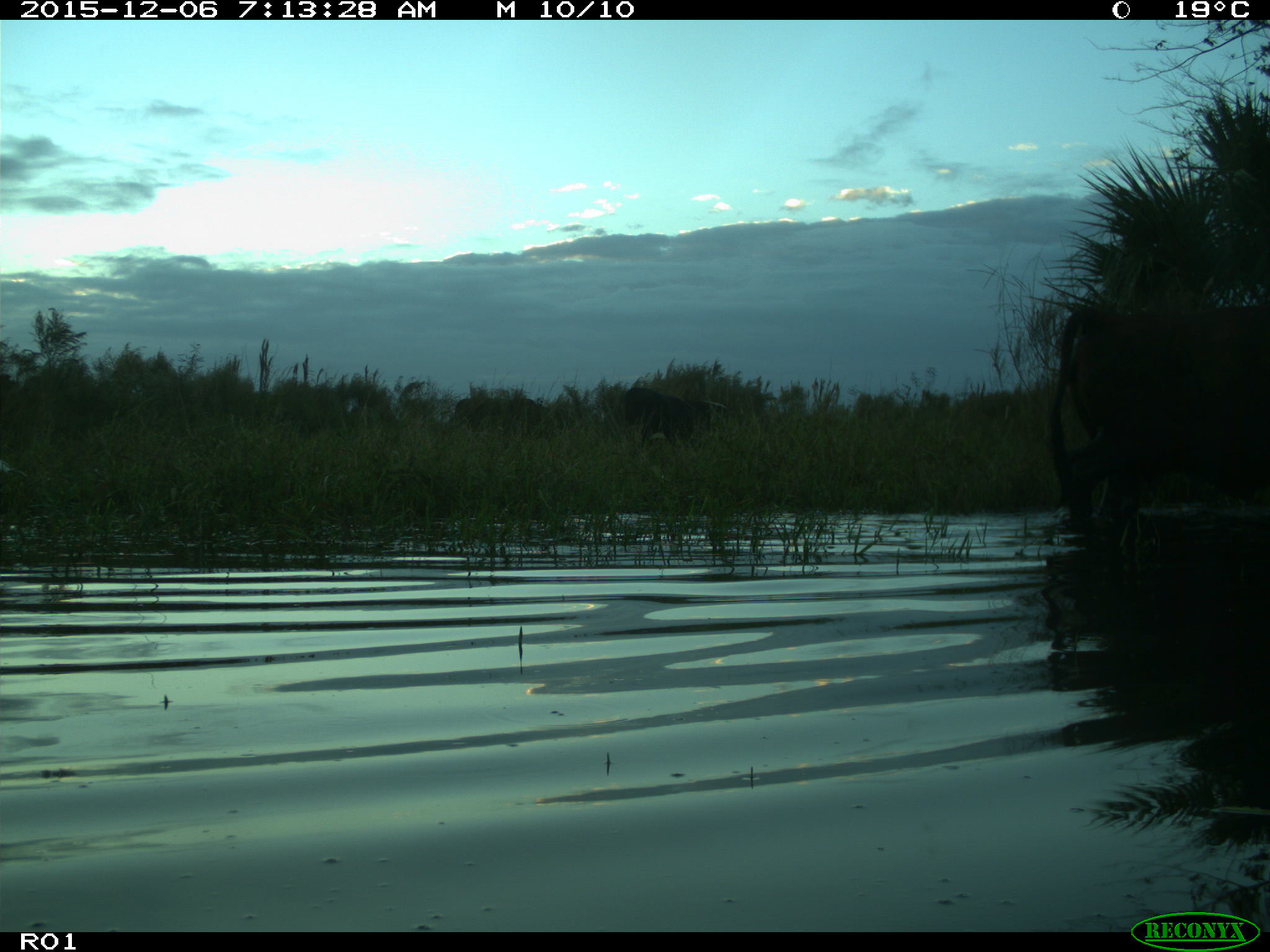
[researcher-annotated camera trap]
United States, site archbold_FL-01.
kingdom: Animalia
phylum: Chordata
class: Mammalia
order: Artiodactyla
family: Bovidae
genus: Bos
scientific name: Bos taurus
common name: domestic cow